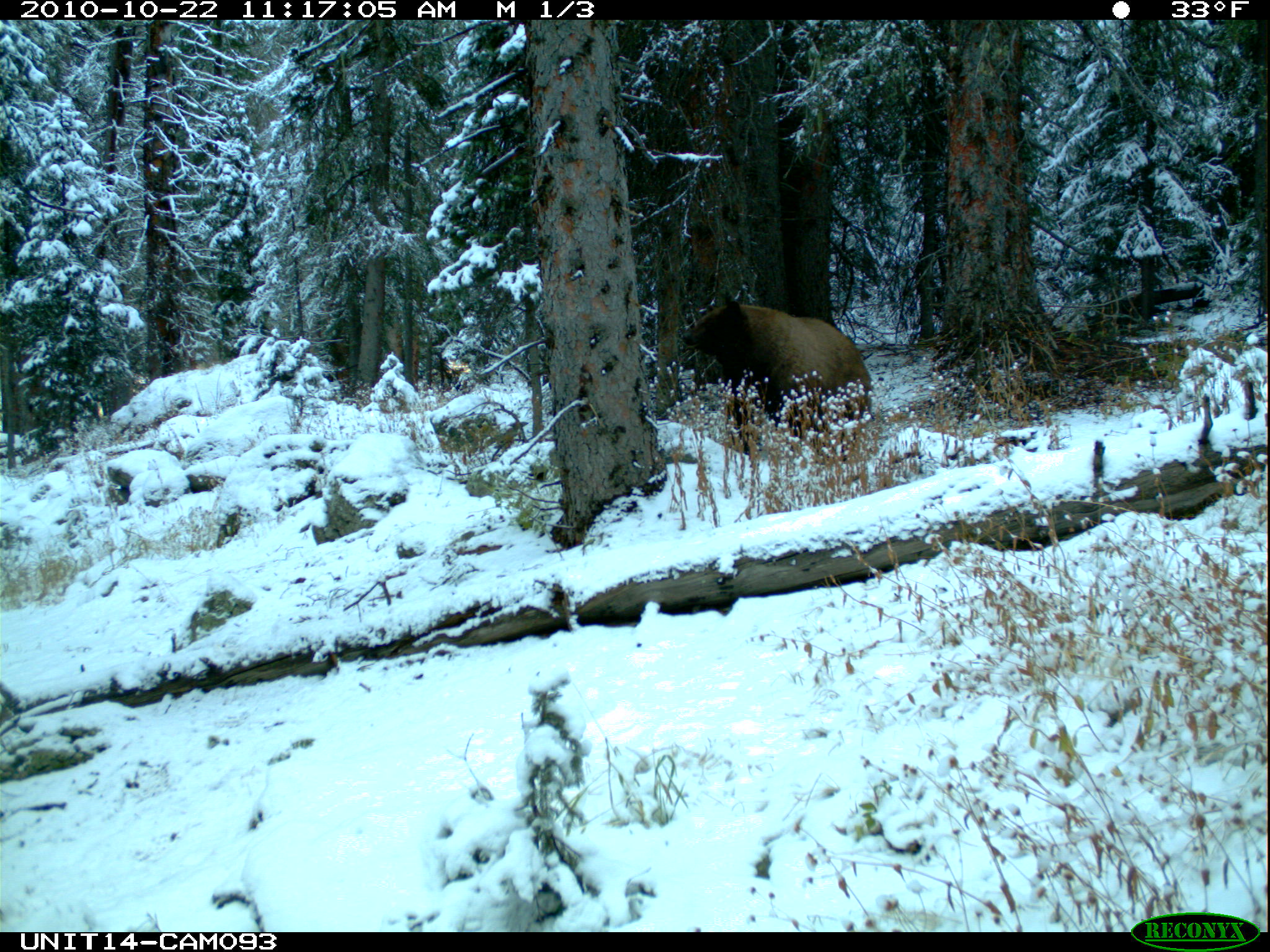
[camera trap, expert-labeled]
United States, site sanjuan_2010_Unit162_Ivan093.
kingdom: Animalia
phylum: Chordata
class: Mammalia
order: Carnivora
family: Ursidae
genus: Ursus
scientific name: Ursus americanus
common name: american black bear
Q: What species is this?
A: Ursus americanus (american black bear).